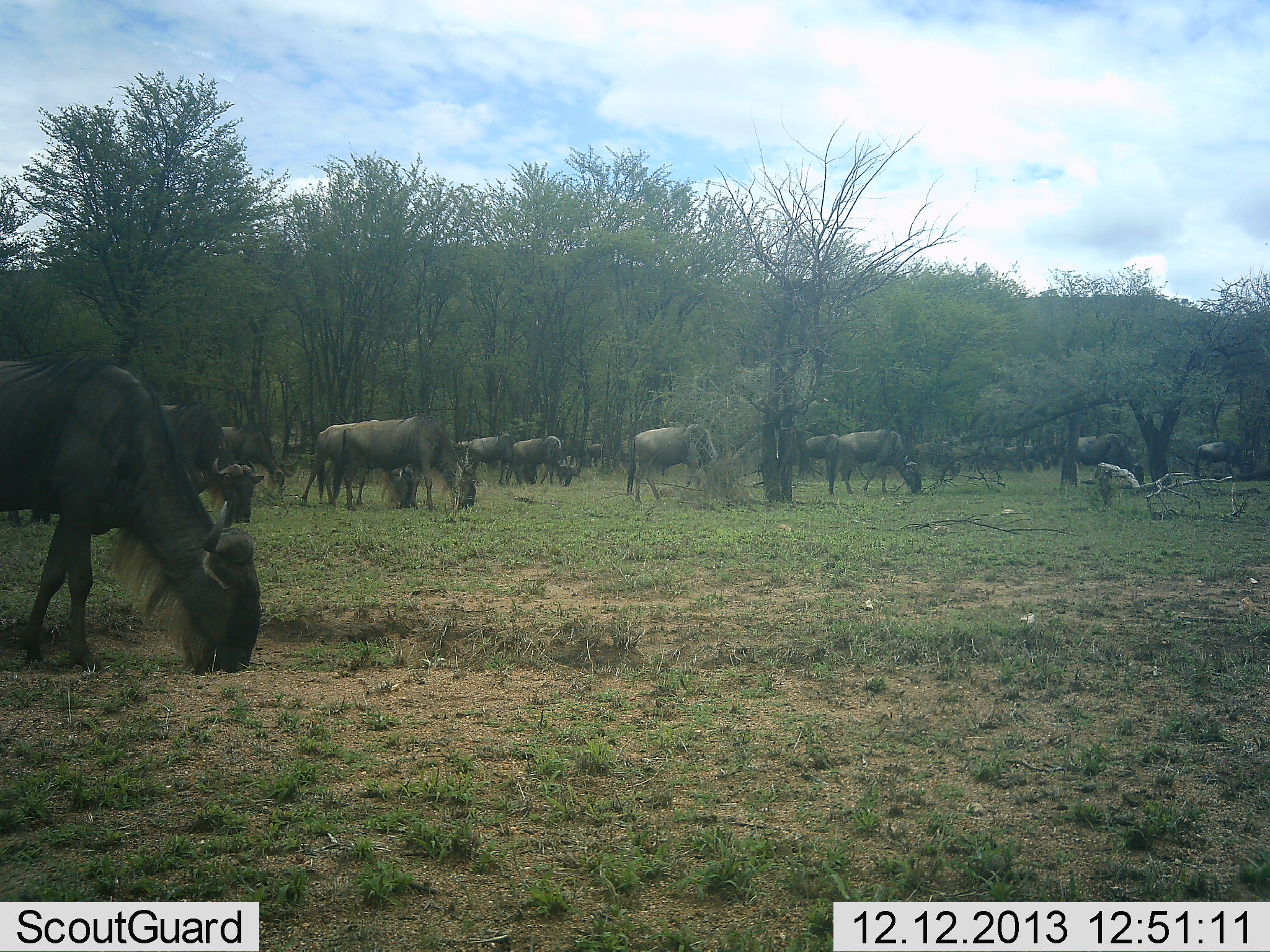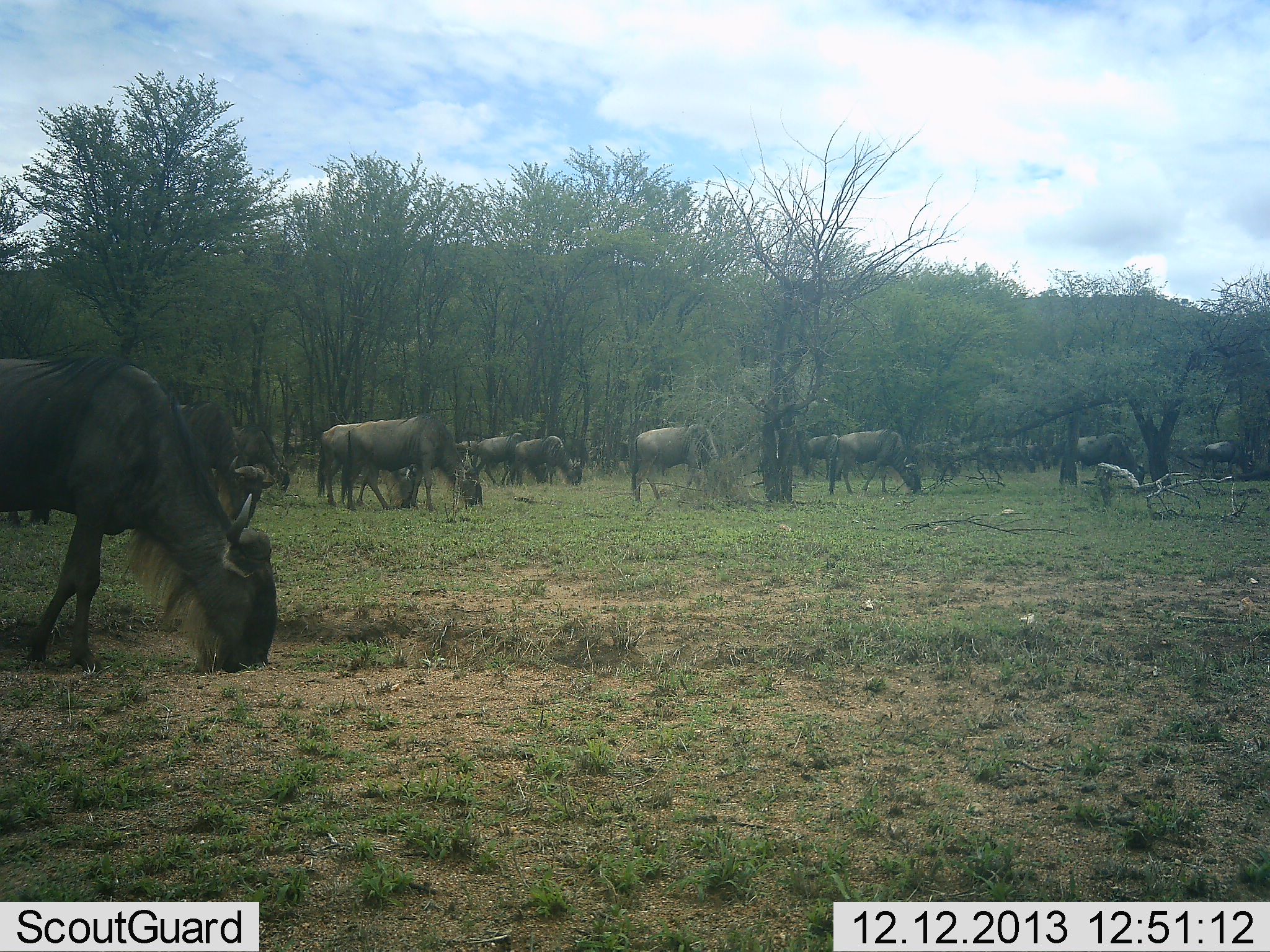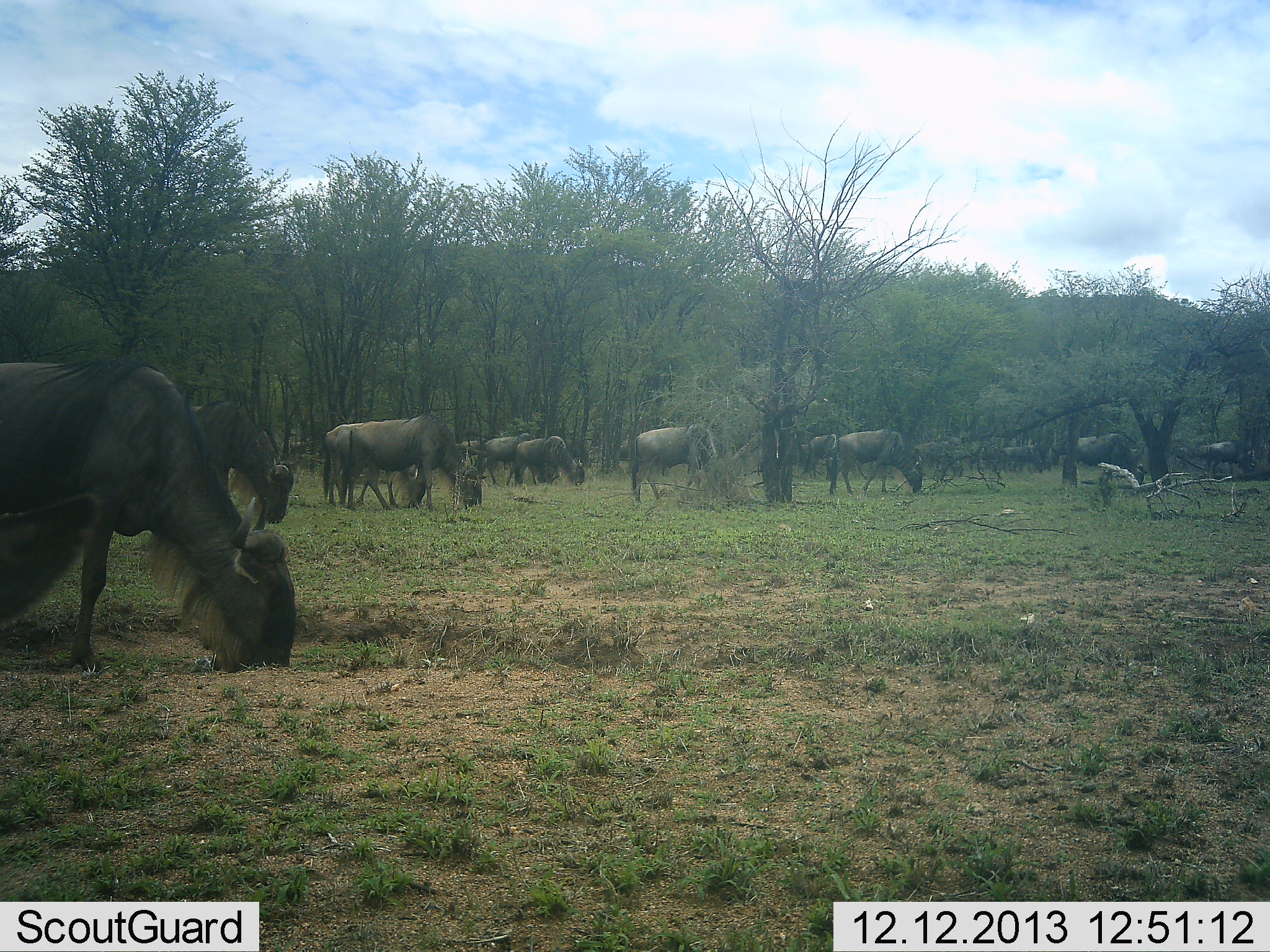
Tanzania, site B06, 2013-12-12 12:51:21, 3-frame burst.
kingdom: Animalia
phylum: Chordata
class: Mammalia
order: Artiodactyla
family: Bovidae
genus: Connochaetes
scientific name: Connochaetes taurinus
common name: blue wildebeest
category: wildebeest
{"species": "wildebeest (blue wildebeest) (Connochaetes taurinus)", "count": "11-50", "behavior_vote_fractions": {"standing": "30%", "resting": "0%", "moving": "50%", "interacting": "0%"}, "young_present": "0%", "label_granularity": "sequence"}